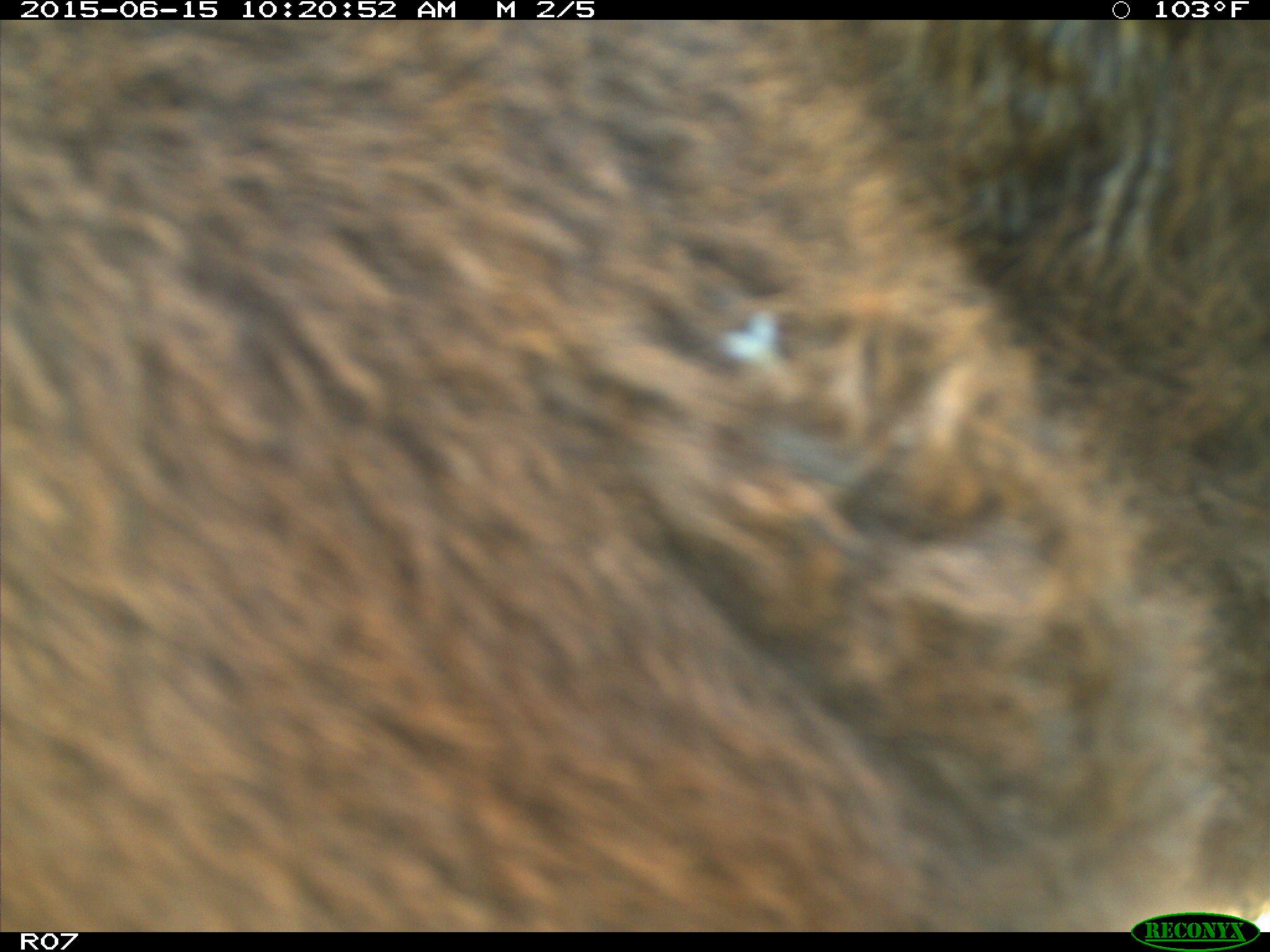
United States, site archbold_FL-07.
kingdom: Animalia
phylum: Chordata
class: Mammalia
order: Artiodactyla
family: Bovidae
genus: Bos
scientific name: Bos taurus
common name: domestic cow